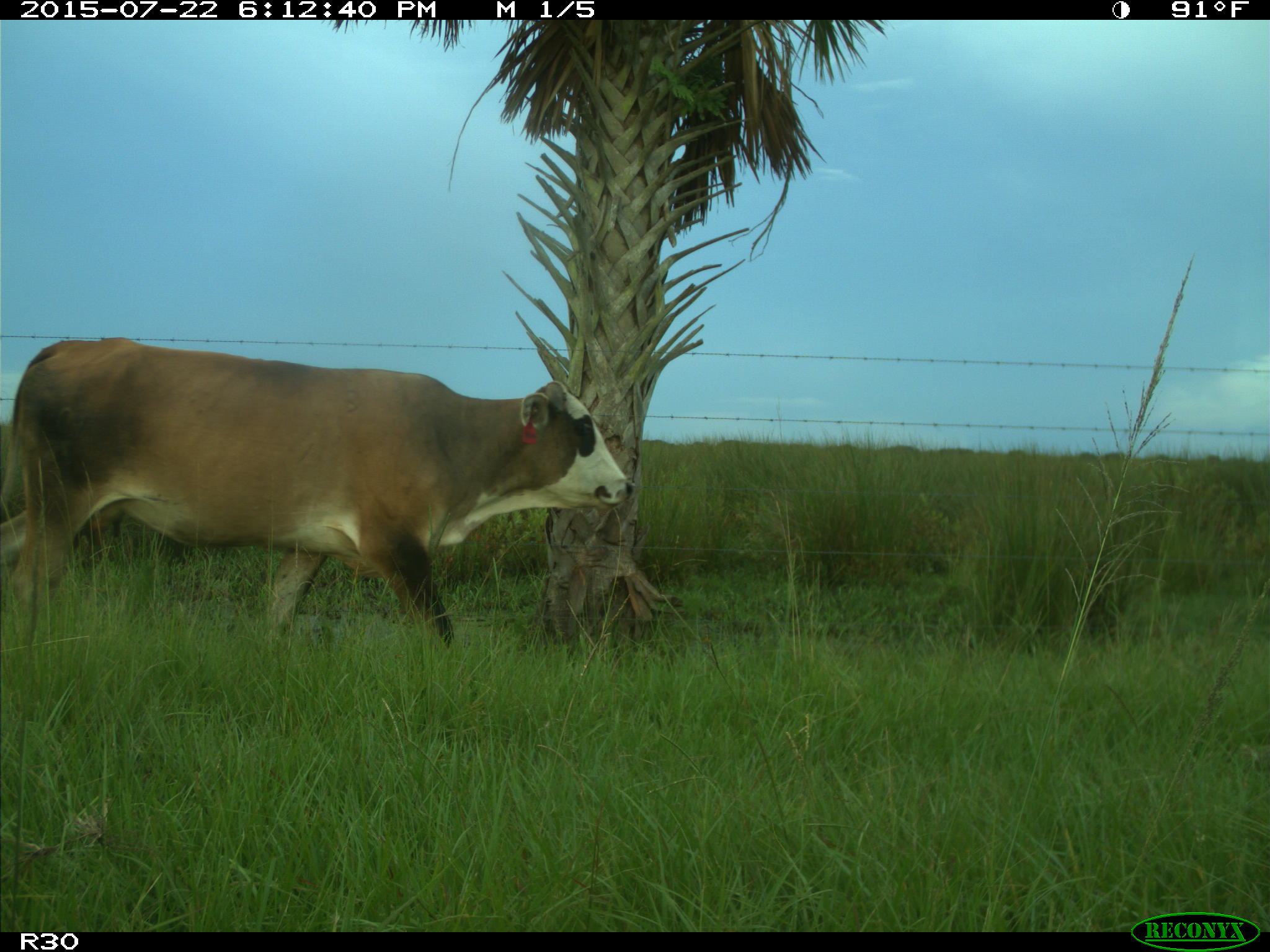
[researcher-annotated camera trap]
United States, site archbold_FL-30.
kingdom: Animalia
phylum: Chordata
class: Mammalia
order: Artiodactyla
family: Bovidae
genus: Bos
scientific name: Bos taurus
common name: domestic cow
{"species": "Bos taurus (domestic cow)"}